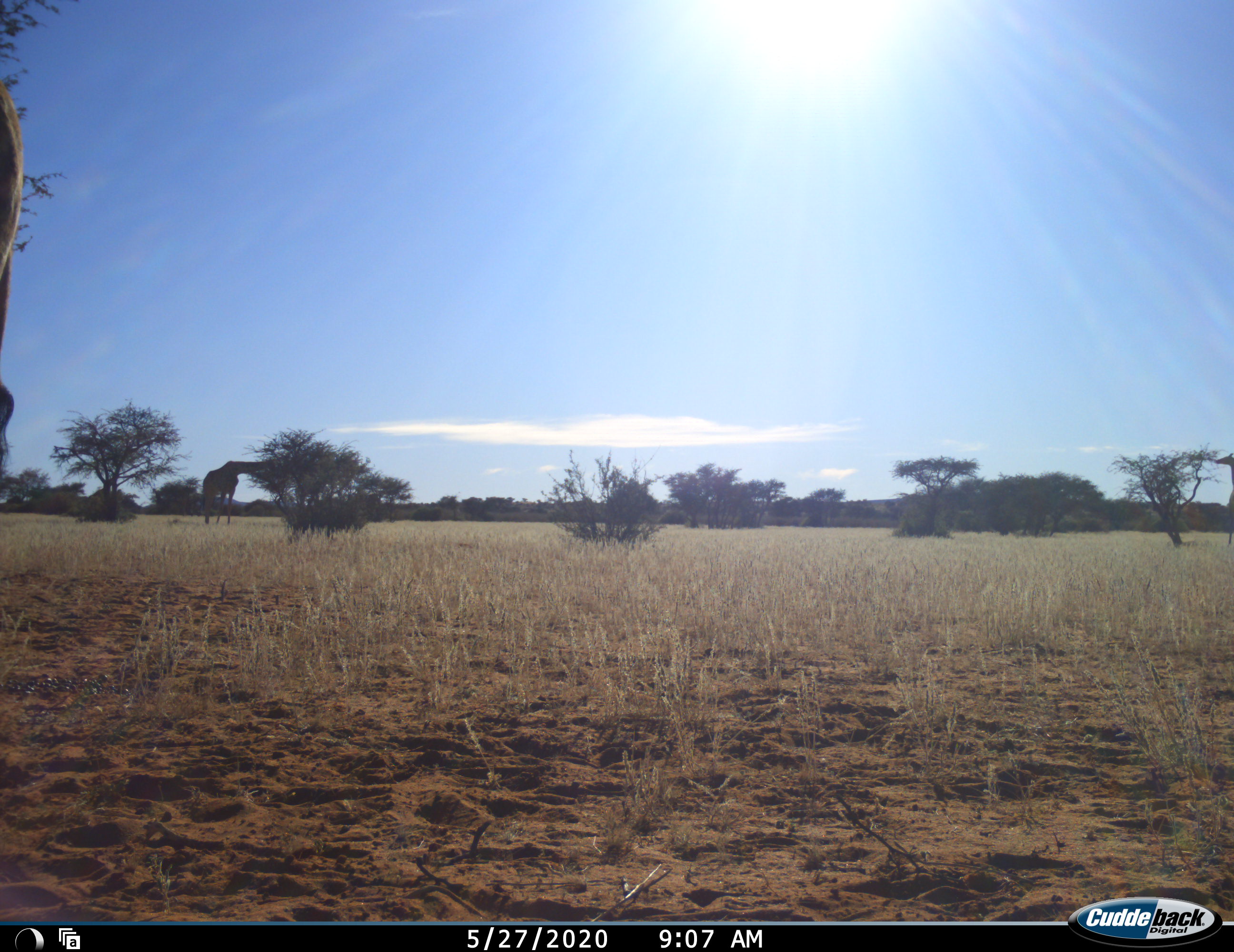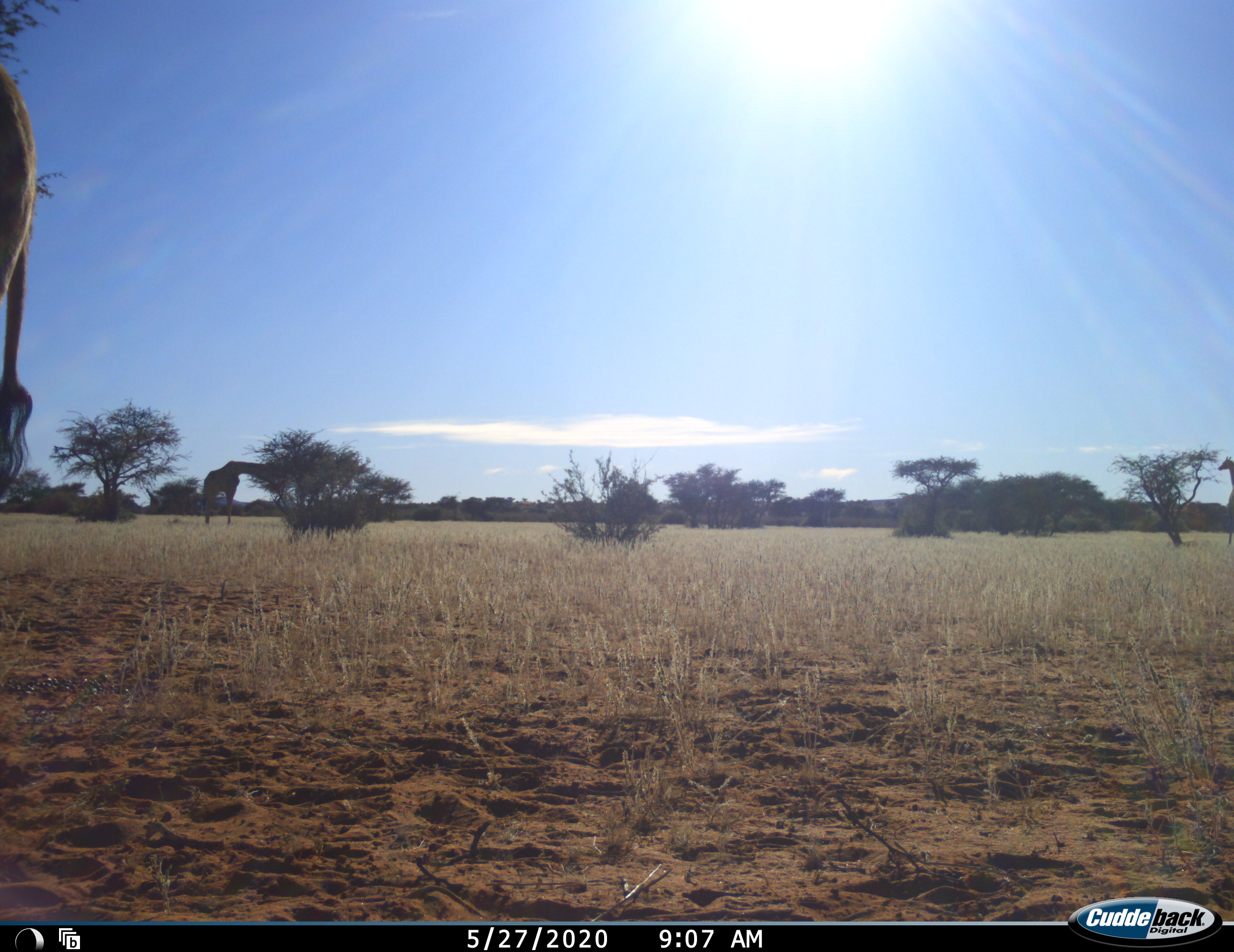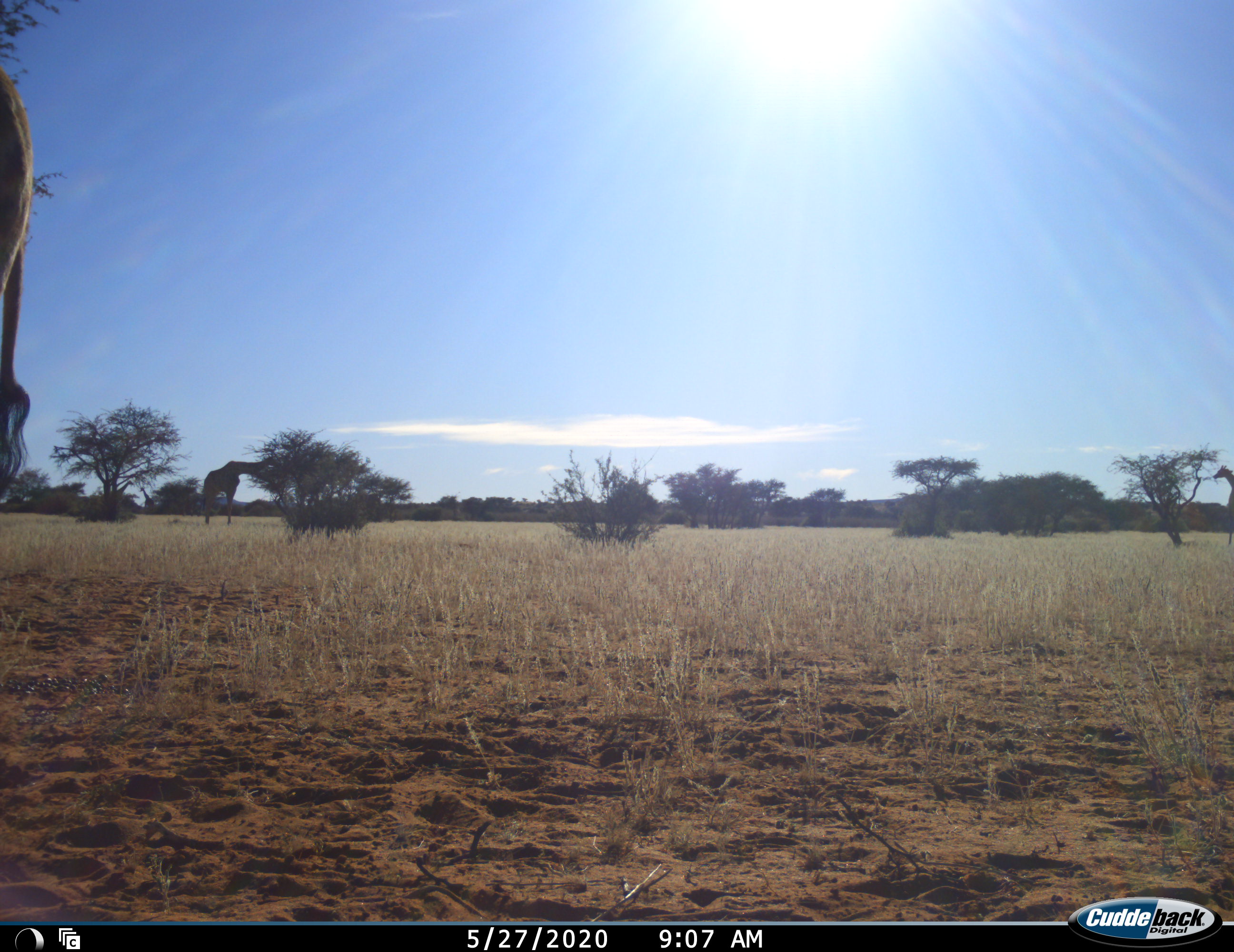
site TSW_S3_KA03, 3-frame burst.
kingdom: Animalia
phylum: Chordata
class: Mammalia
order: Artiodactyla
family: Giraffidae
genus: Giraffa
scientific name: Giraffa camelopardalis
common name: giraffe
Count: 5.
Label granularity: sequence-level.